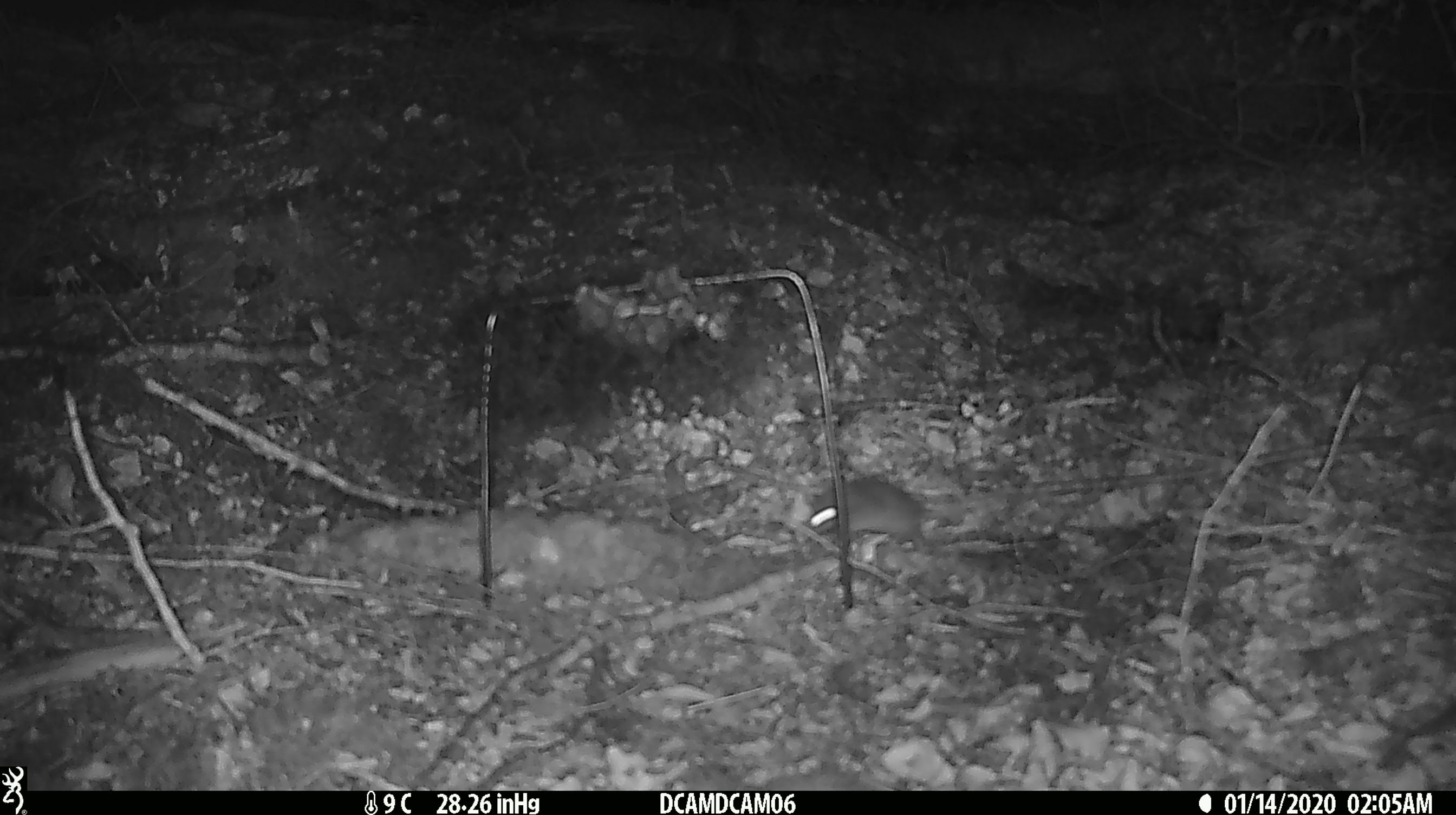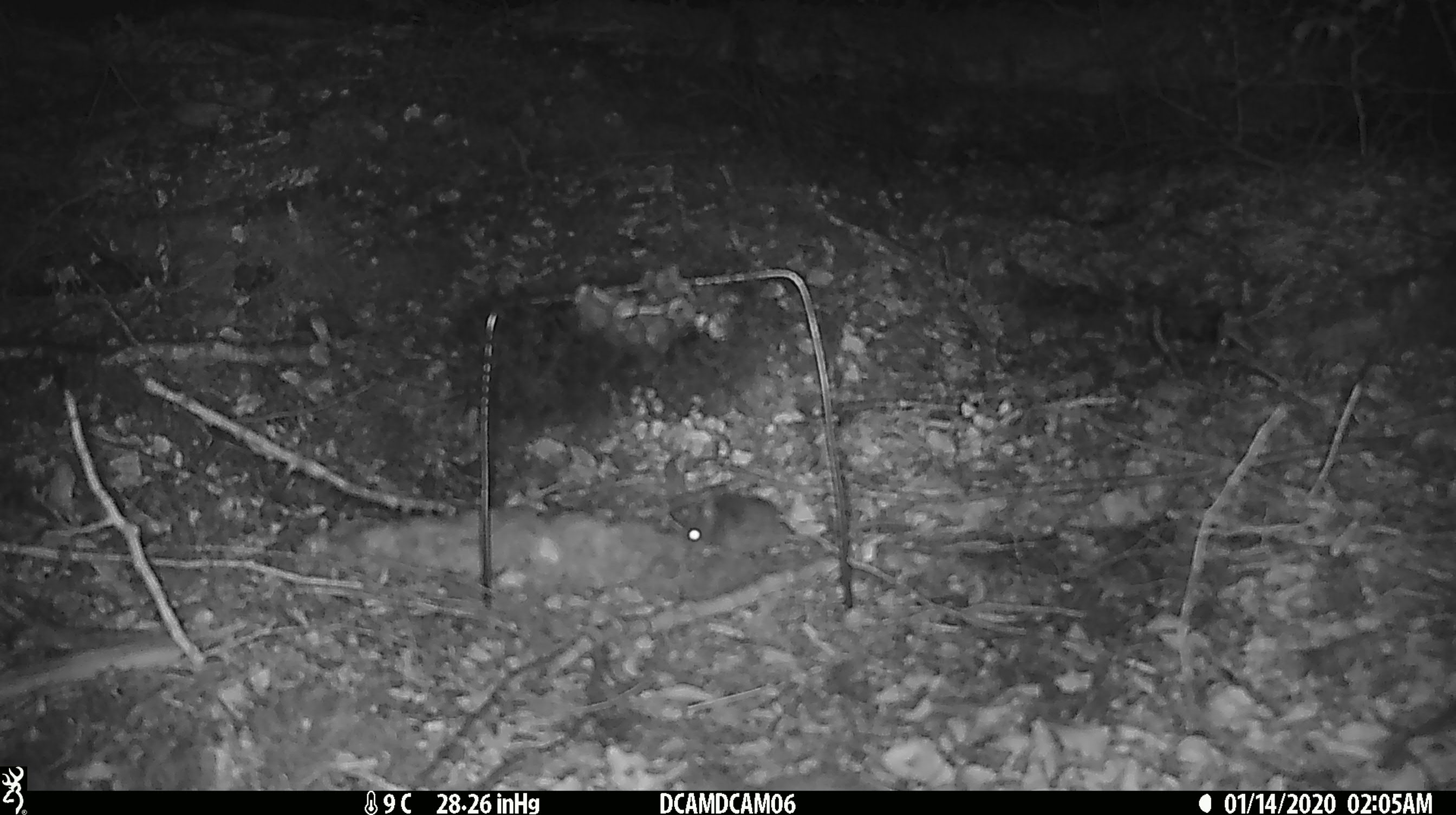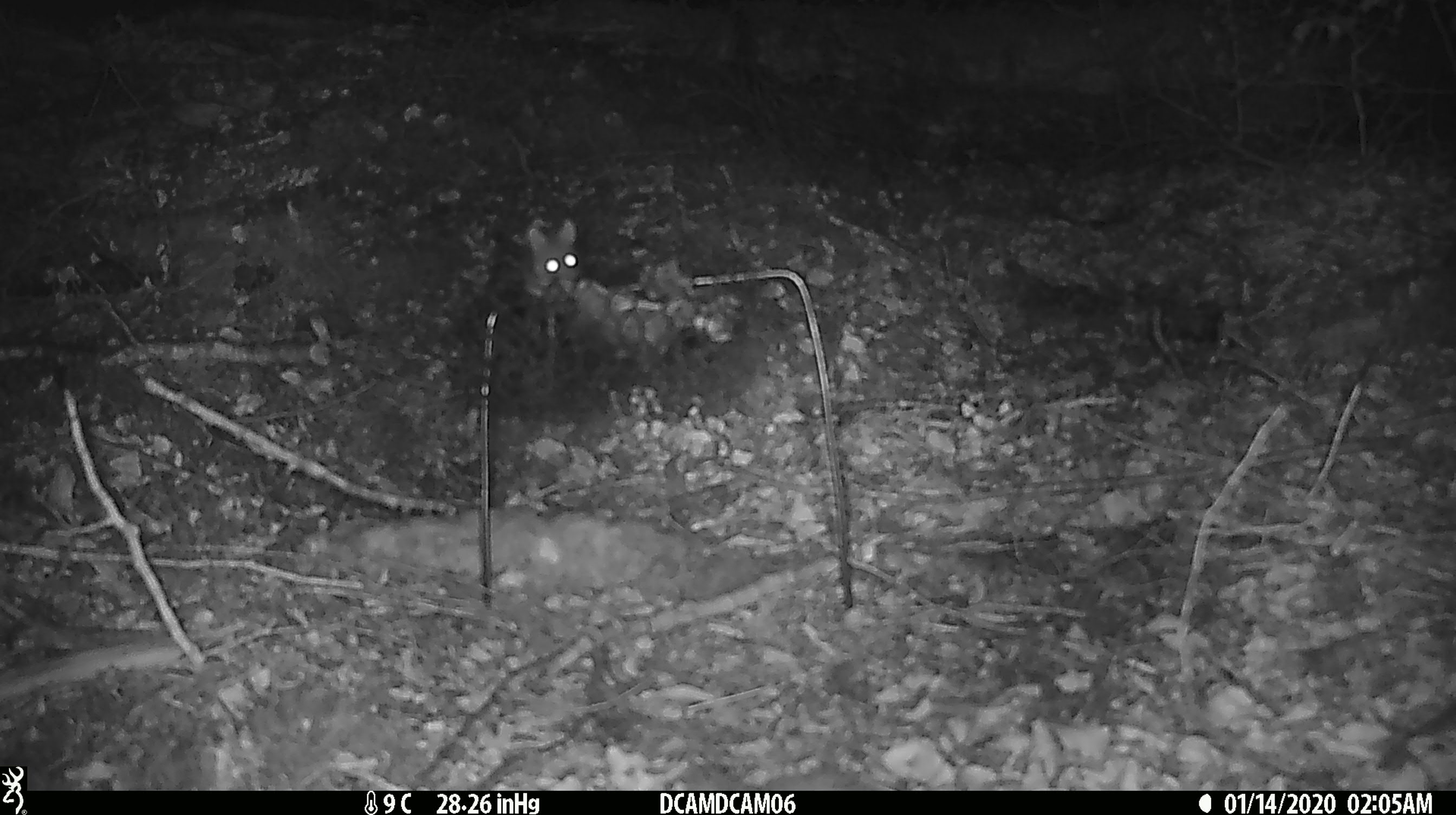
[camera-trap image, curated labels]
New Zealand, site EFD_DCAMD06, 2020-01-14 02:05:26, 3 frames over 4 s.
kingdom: Animalia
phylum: Chordata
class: Mammalia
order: Rodentia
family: Muridae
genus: Mus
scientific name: Mus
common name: mouse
Mouse (Mus).